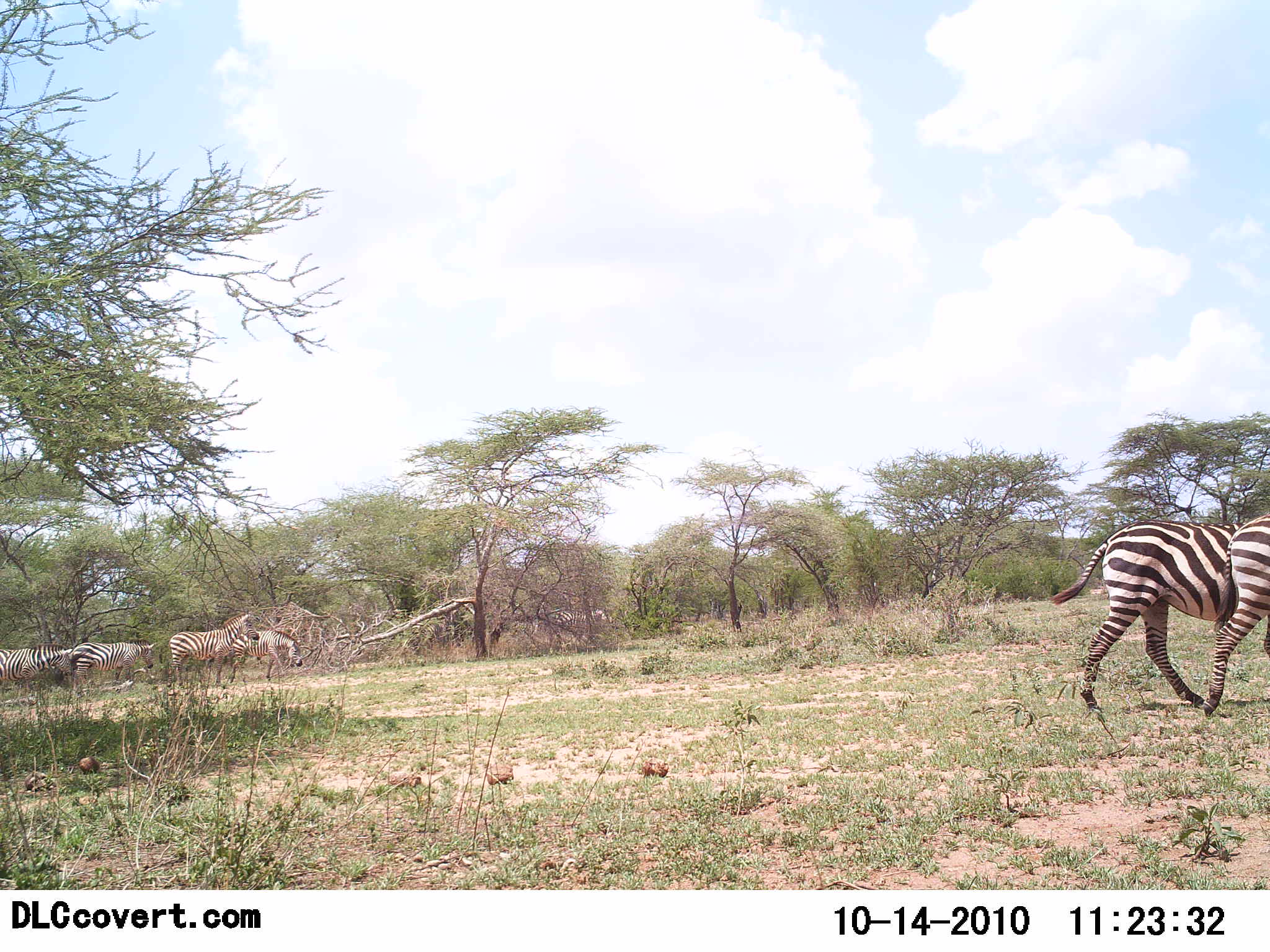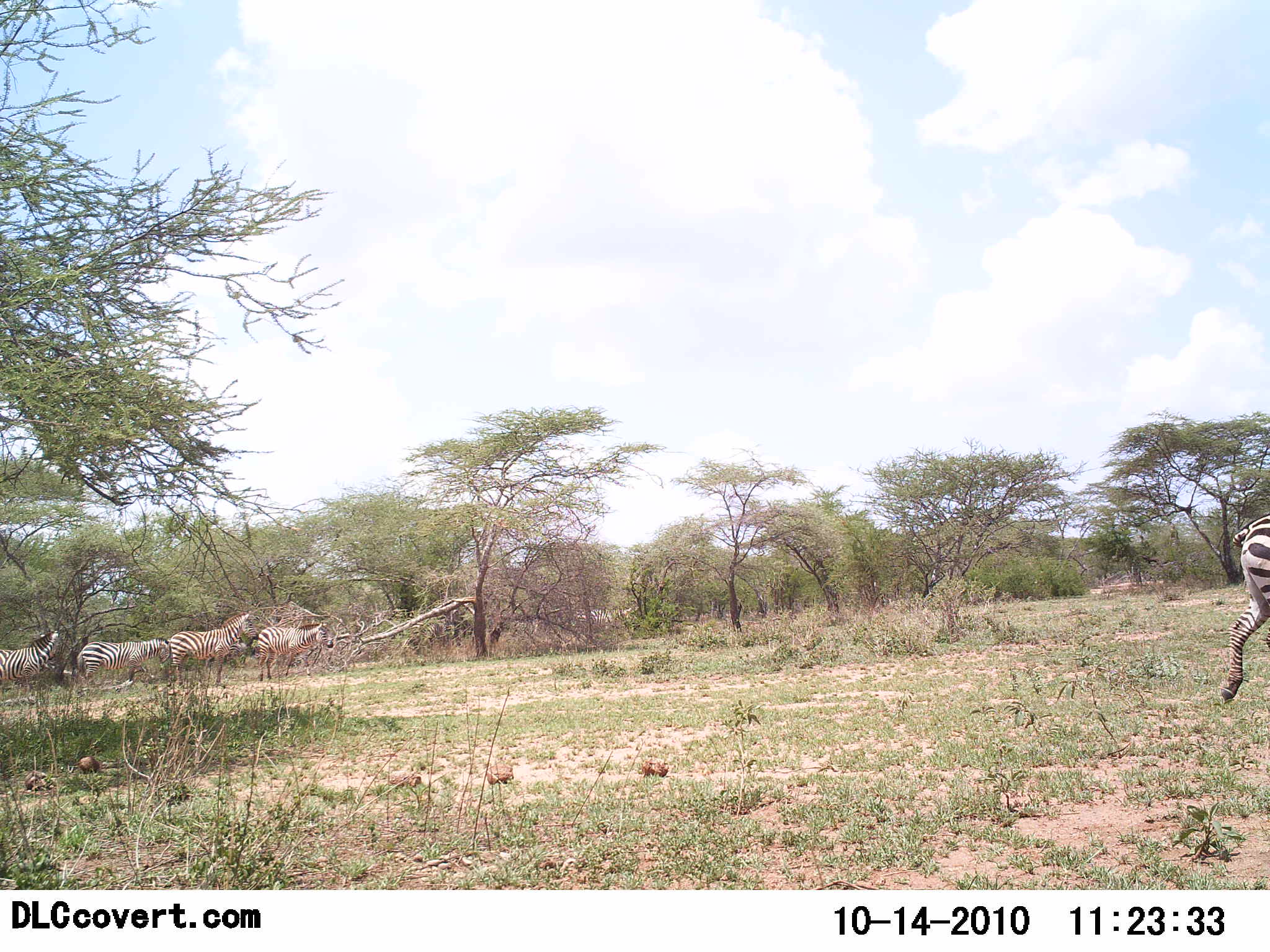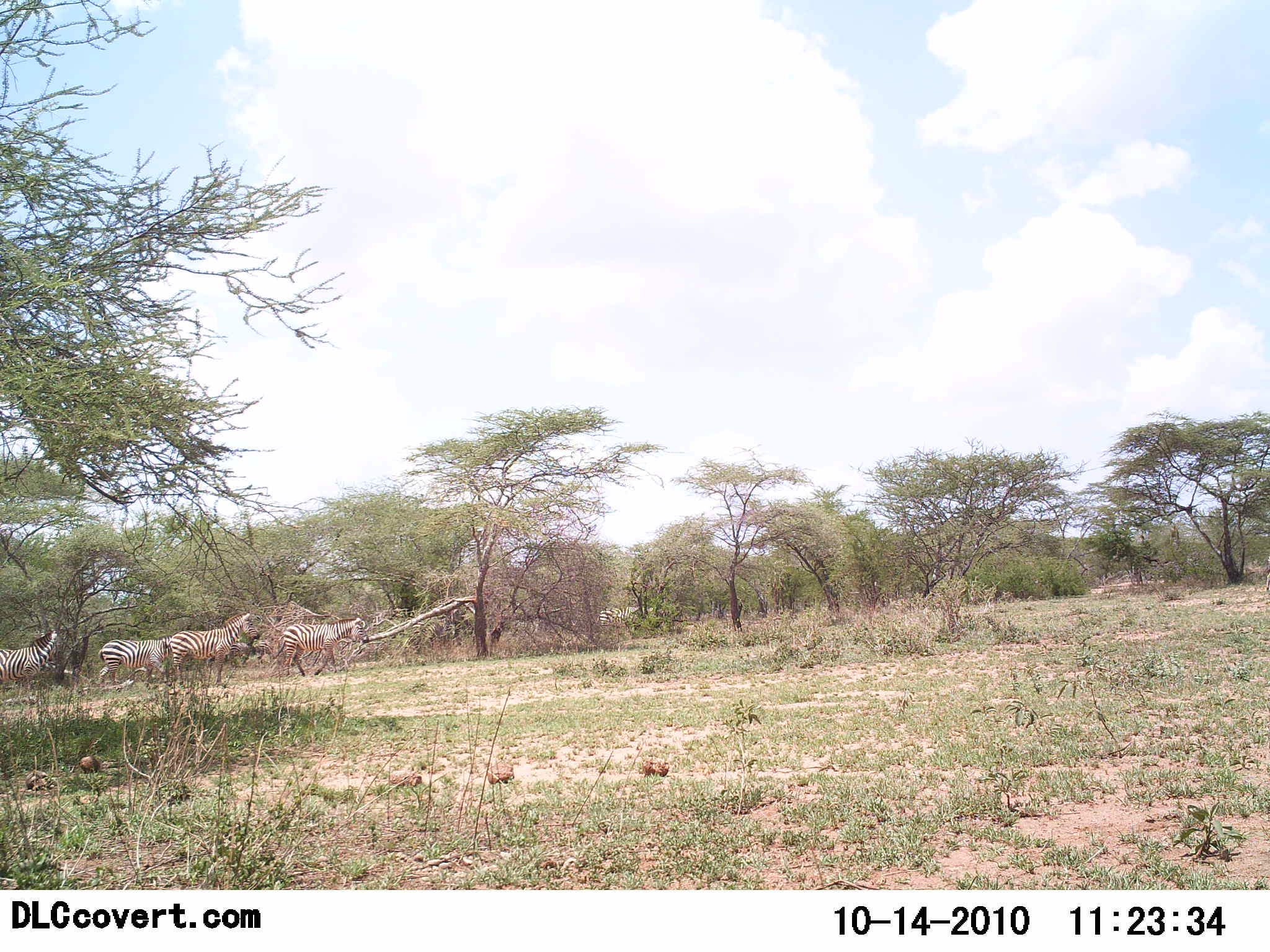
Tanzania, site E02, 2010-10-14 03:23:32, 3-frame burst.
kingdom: Animalia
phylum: Chordata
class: Mammalia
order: Perissodactyla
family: Equidae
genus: Equus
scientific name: Equus quagga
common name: plains zebra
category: zebra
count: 6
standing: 69%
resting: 0%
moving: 88%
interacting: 0%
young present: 0%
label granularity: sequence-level